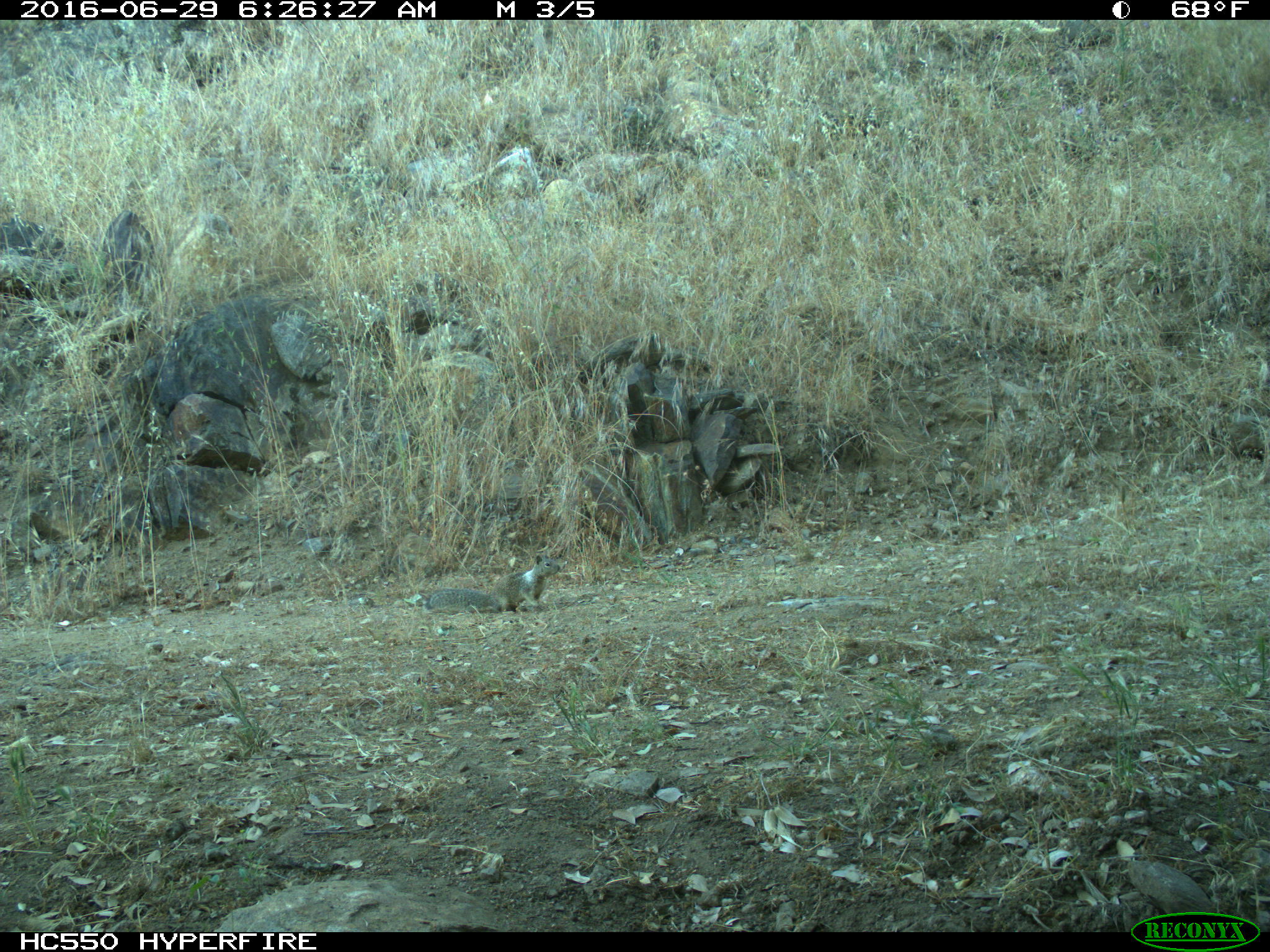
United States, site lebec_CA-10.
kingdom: Animalia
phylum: Chordata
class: Mammalia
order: Rodentia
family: Sciuridae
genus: Otospermophilus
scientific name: Otospermophilus beecheyi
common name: california ground squirrel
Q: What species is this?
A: Otospermophilus beecheyi (california ground squirrel).